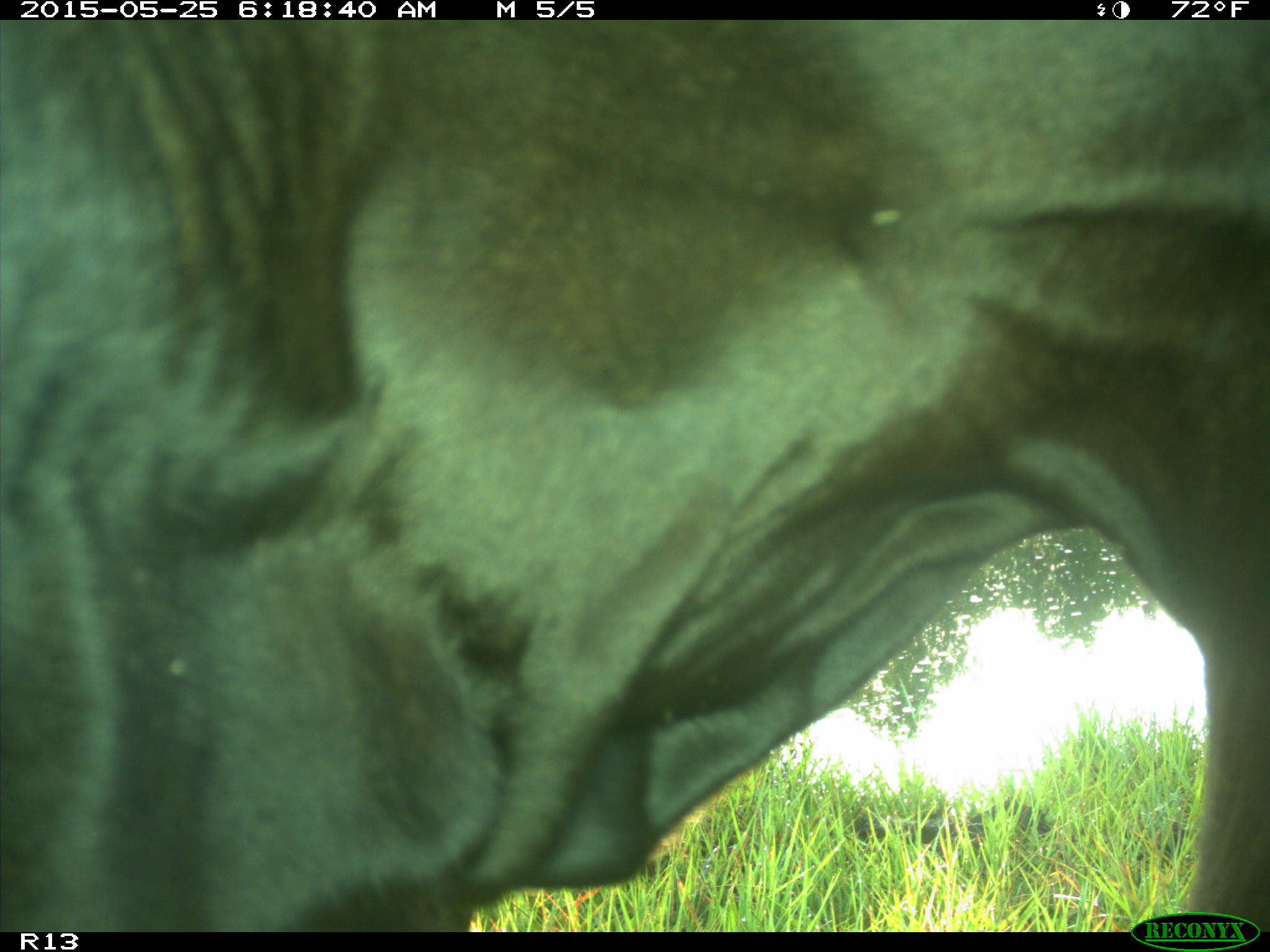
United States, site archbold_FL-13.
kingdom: Animalia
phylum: Chordata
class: Mammalia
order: Artiodactyla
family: Bovidae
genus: Bos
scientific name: Bos taurus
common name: domestic cow